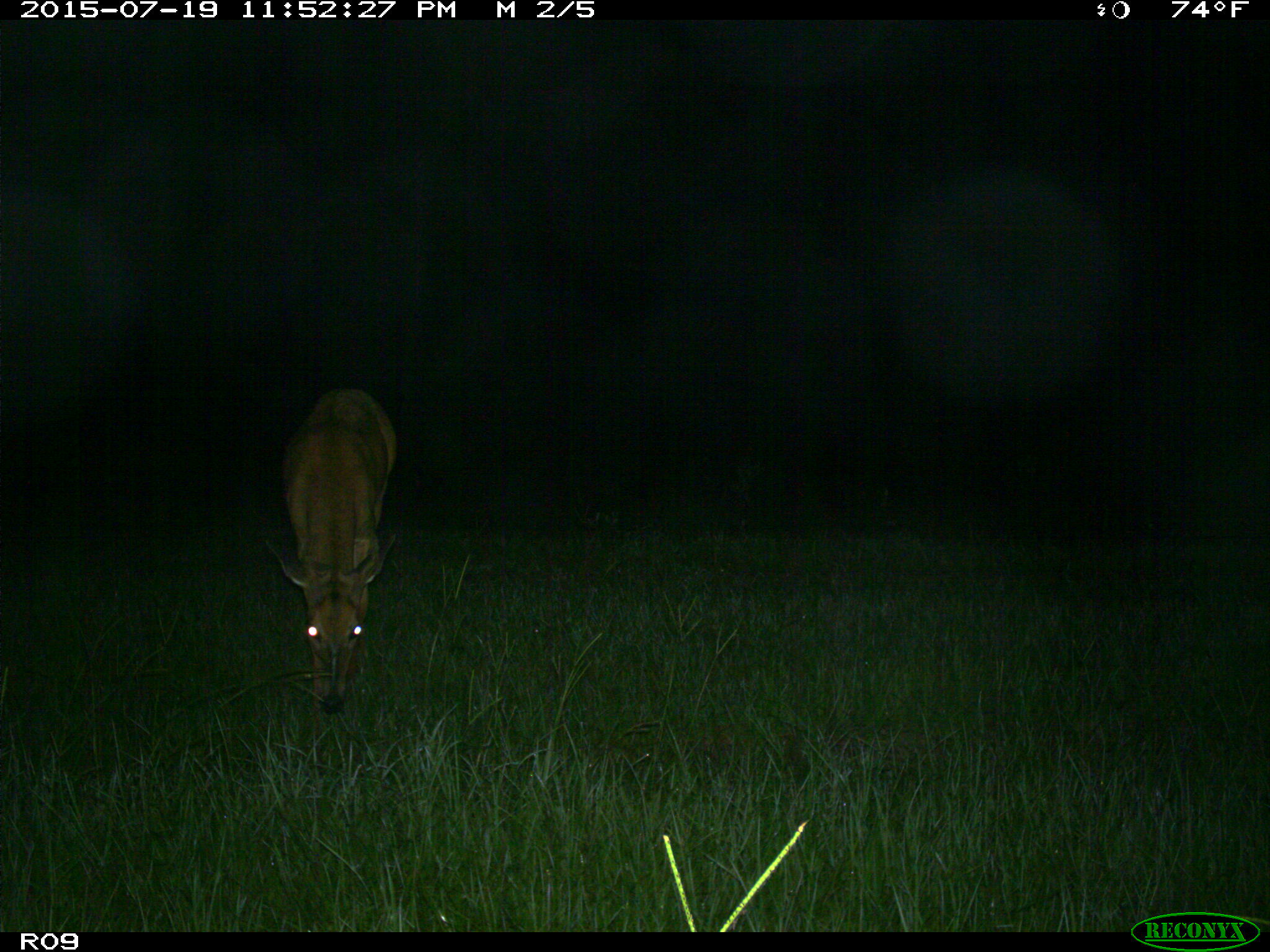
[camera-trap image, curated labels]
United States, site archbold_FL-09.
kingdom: Animalia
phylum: Chordata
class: Mammalia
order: Artiodactyla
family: Cervidae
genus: Odocoileus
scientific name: Odocoileus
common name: deer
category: unidentified deer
Unidentified deer (deer) (Odocoileus).